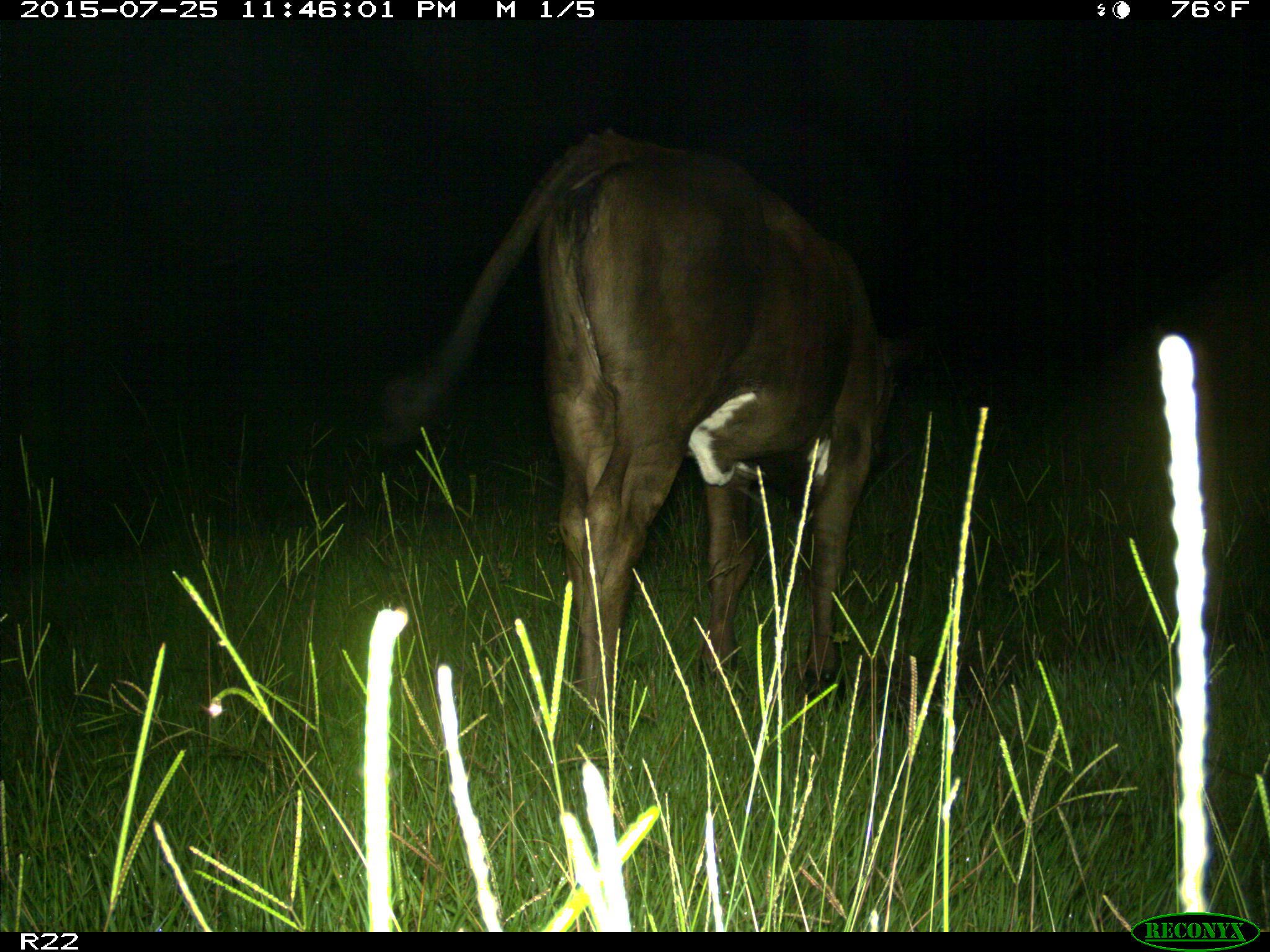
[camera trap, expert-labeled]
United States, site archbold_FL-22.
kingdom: Animalia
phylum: Chordata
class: Mammalia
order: Artiodactyla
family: Bovidae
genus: Bos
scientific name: Bos taurus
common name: domestic cow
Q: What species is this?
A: Bos taurus (domestic cow).